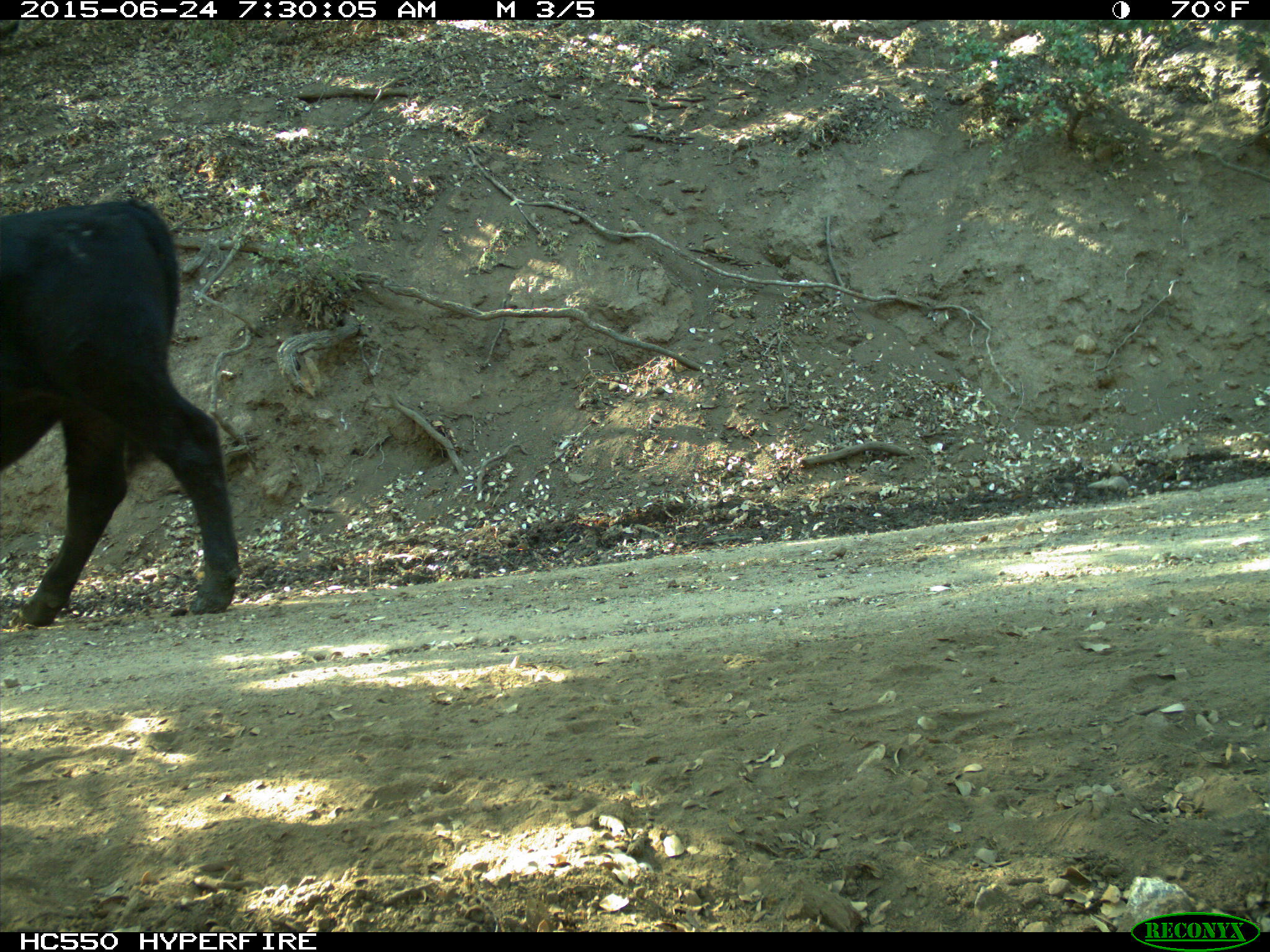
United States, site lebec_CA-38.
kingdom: Animalia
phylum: Chordata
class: Mammalia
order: Artiodactyla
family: Bovidae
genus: Bos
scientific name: Bos taurus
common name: domestic cow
Bos taurus (domestic cow).